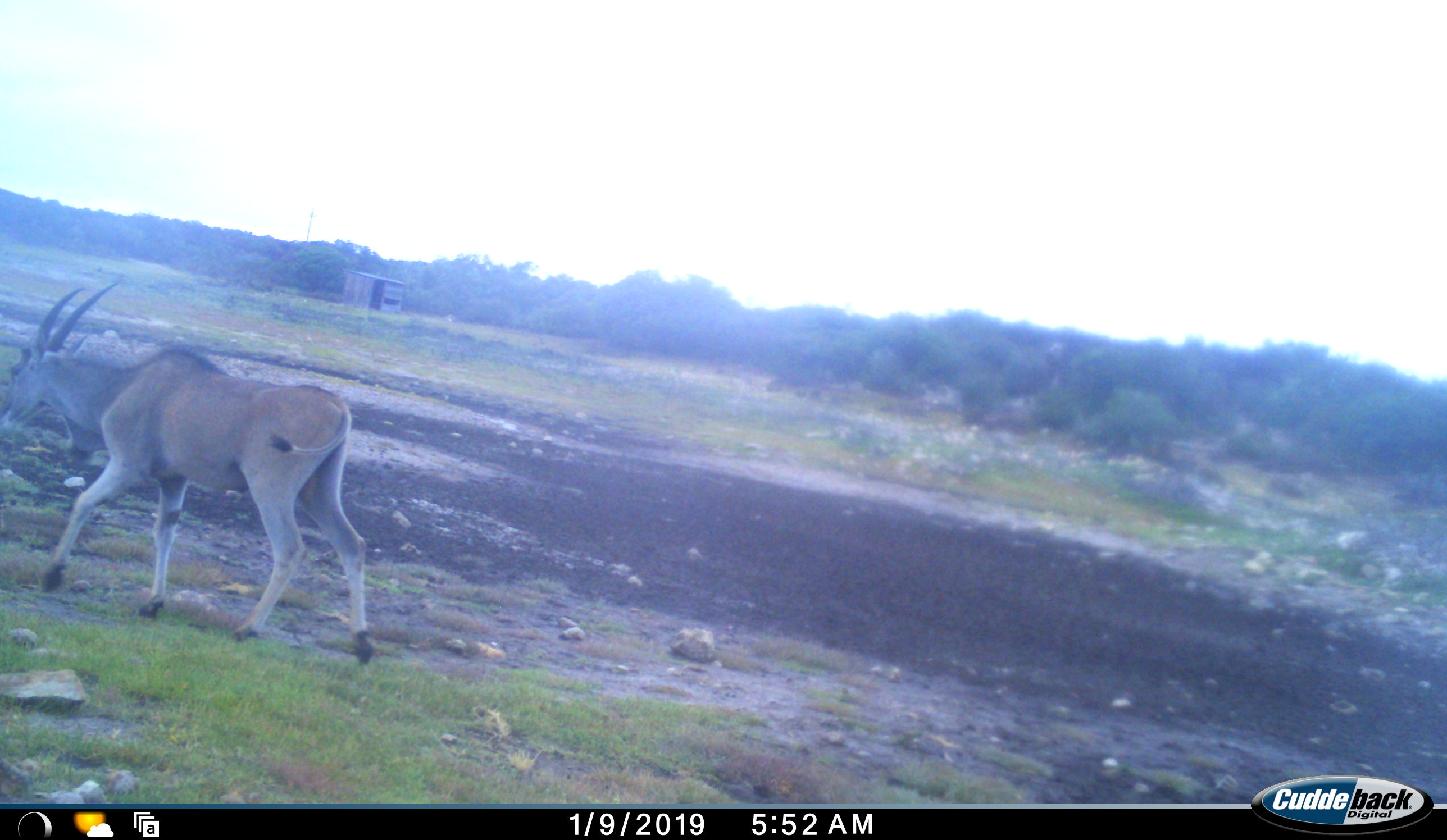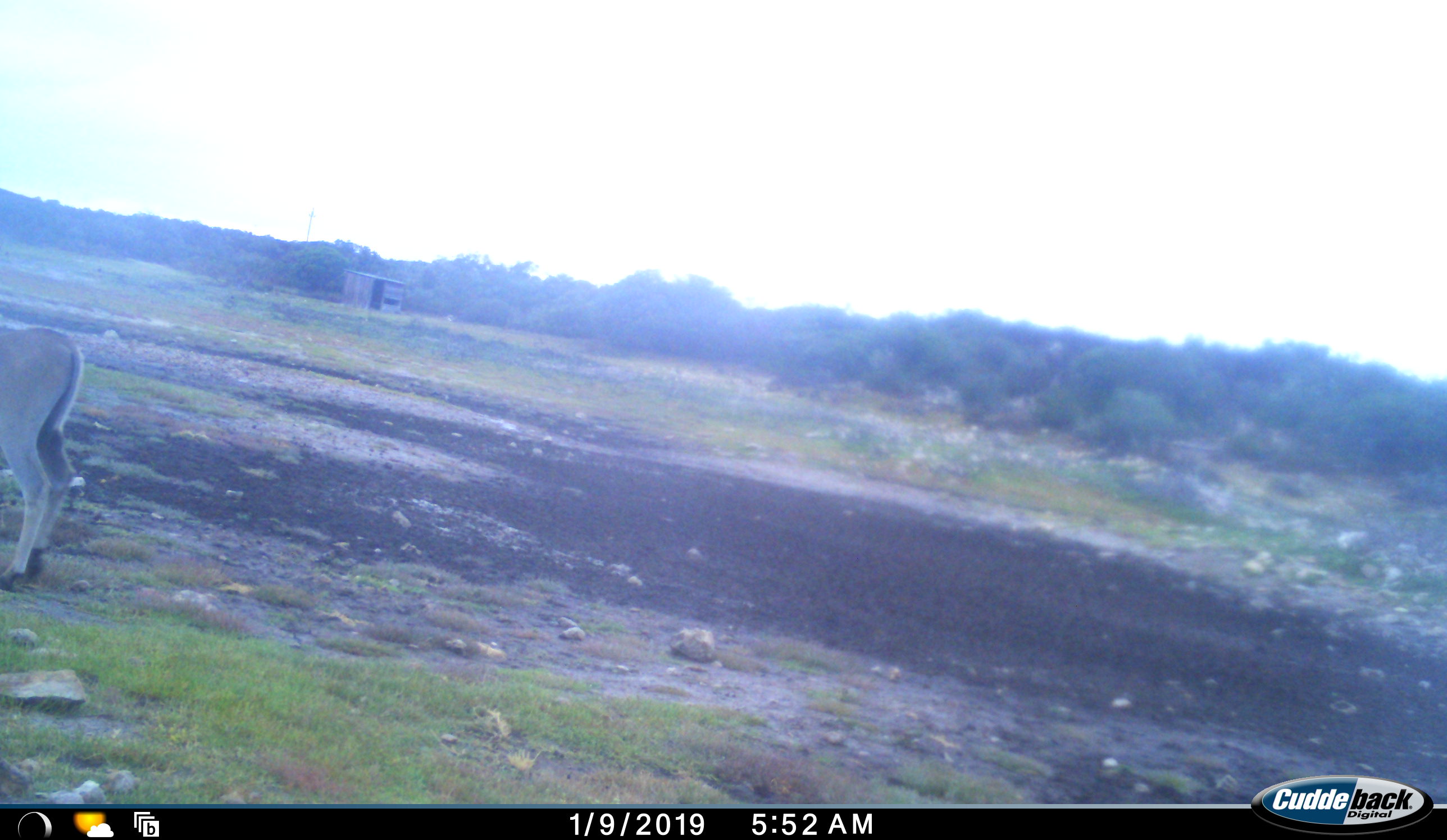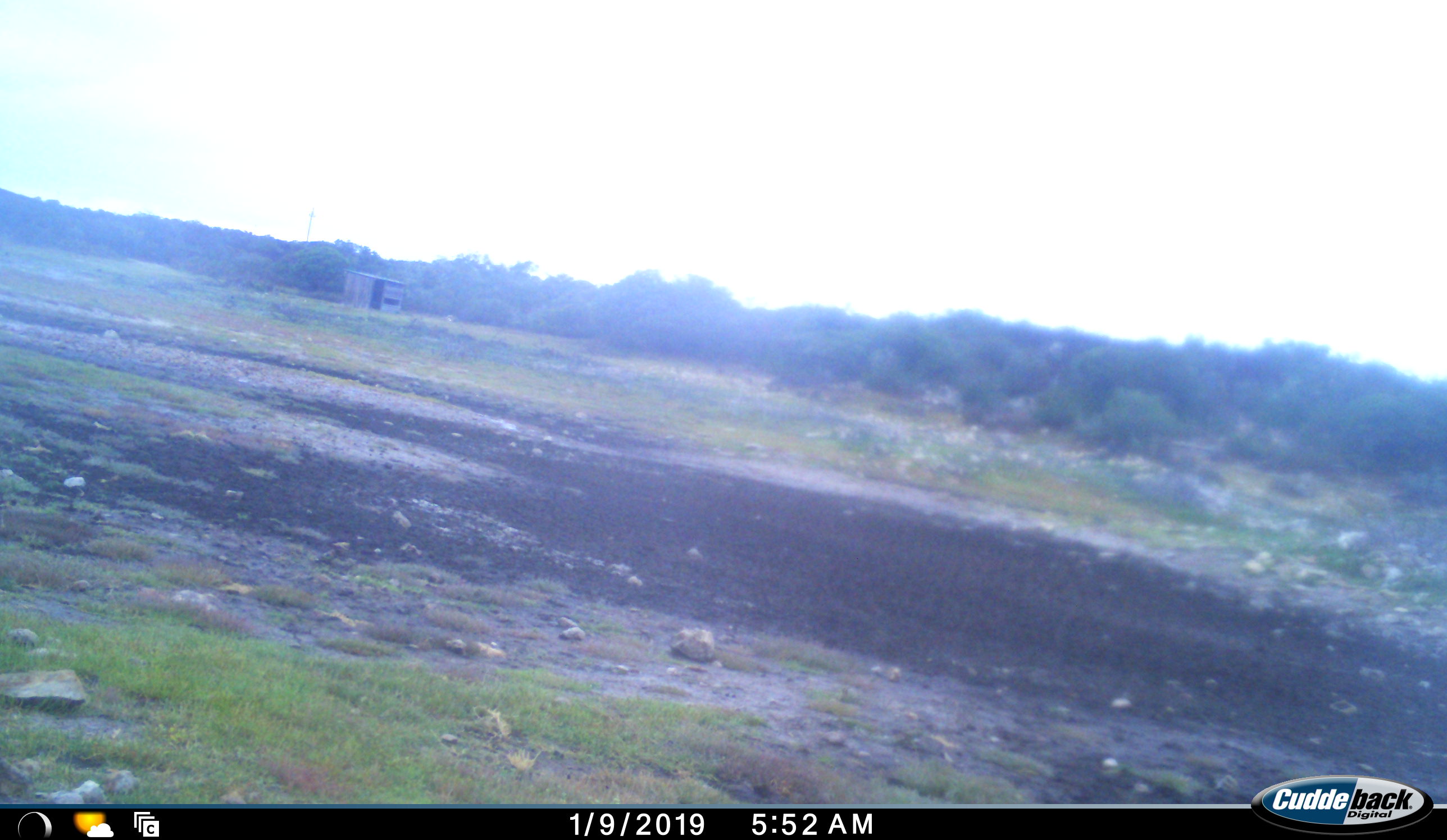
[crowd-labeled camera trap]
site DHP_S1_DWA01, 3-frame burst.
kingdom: Animalia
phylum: Chordata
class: Mammalia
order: Artiodactyla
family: Bovidae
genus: Tragelaphus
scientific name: Tragelaphus oryx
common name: eland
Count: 1.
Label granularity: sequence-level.